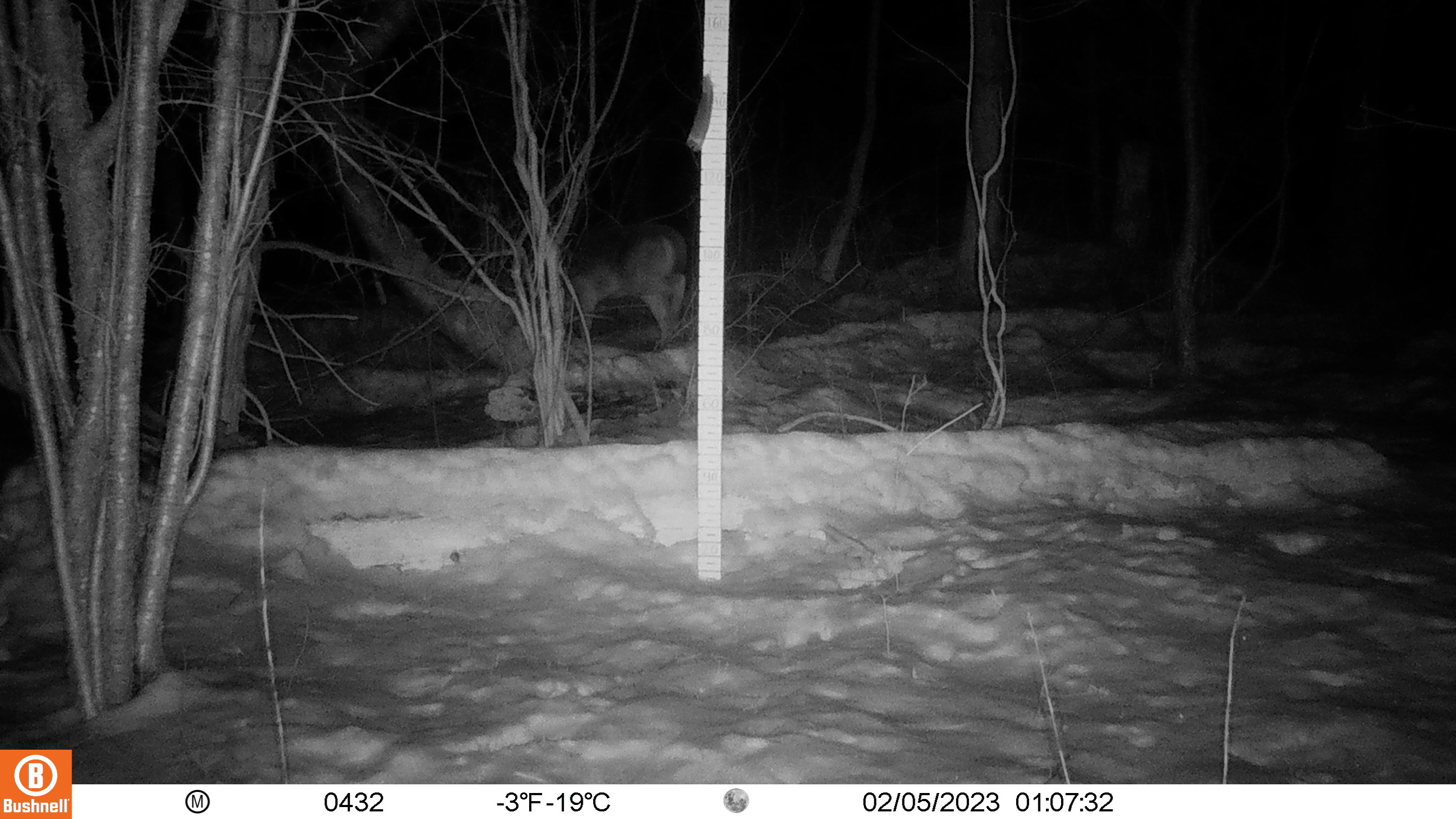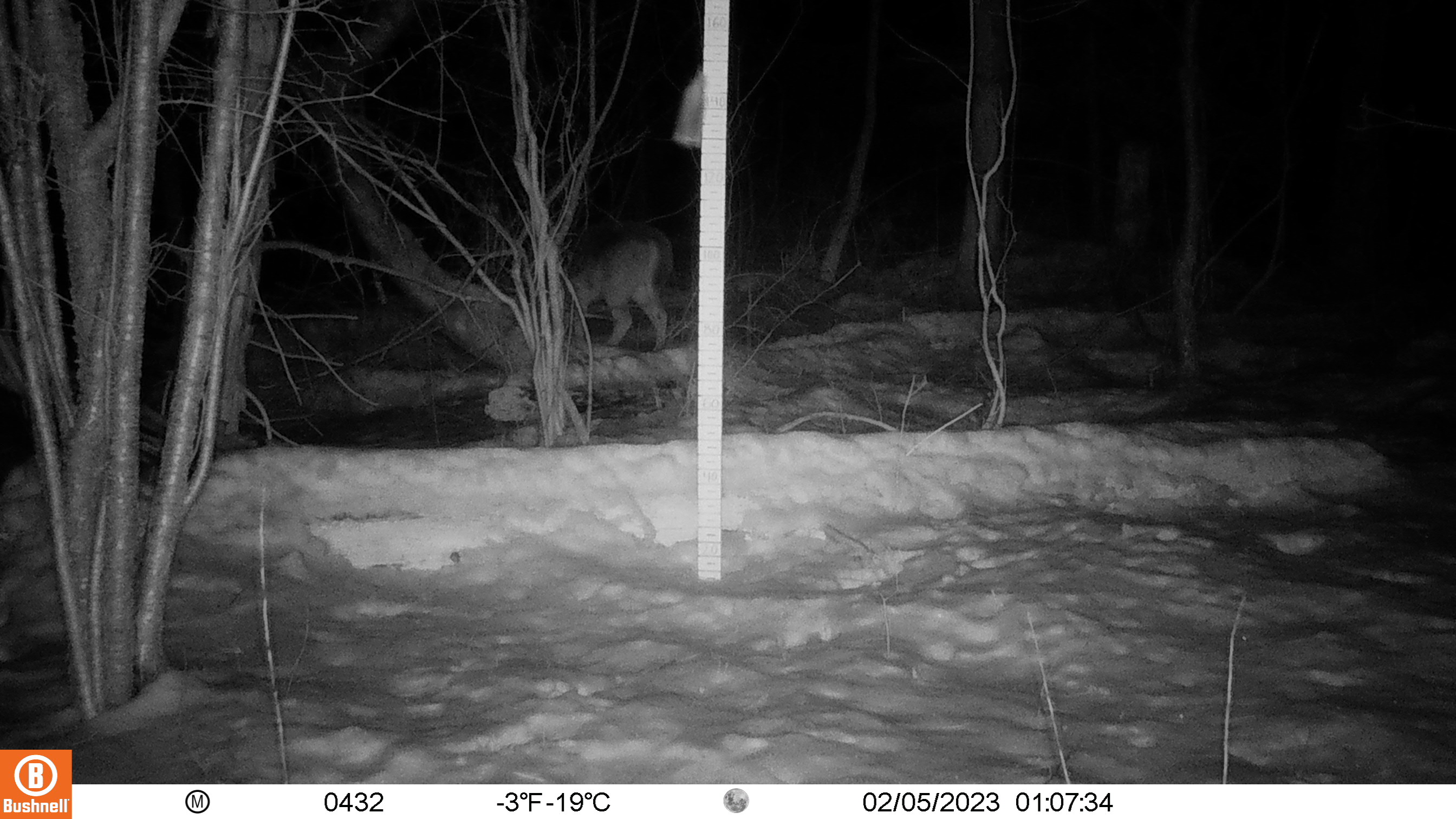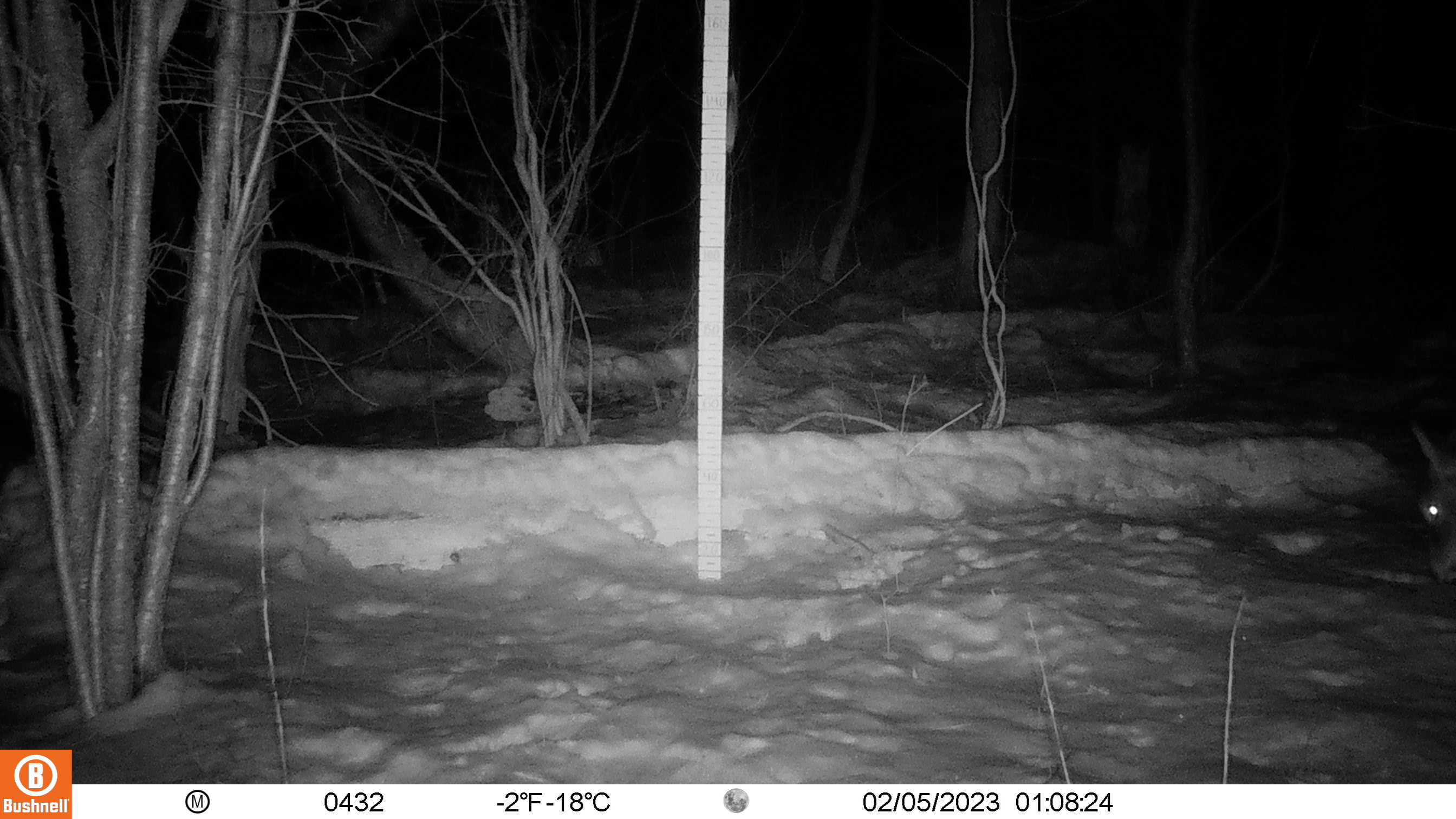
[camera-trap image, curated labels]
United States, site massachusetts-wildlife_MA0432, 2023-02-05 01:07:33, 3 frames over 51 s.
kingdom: Animalia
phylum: Chordata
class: Mammalia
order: Artiodactyla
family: Cervidae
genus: Odocoileus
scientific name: Odocoileus virginianus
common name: white-tailed deer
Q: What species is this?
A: White-tailed deer (Odocoileus virginianus).